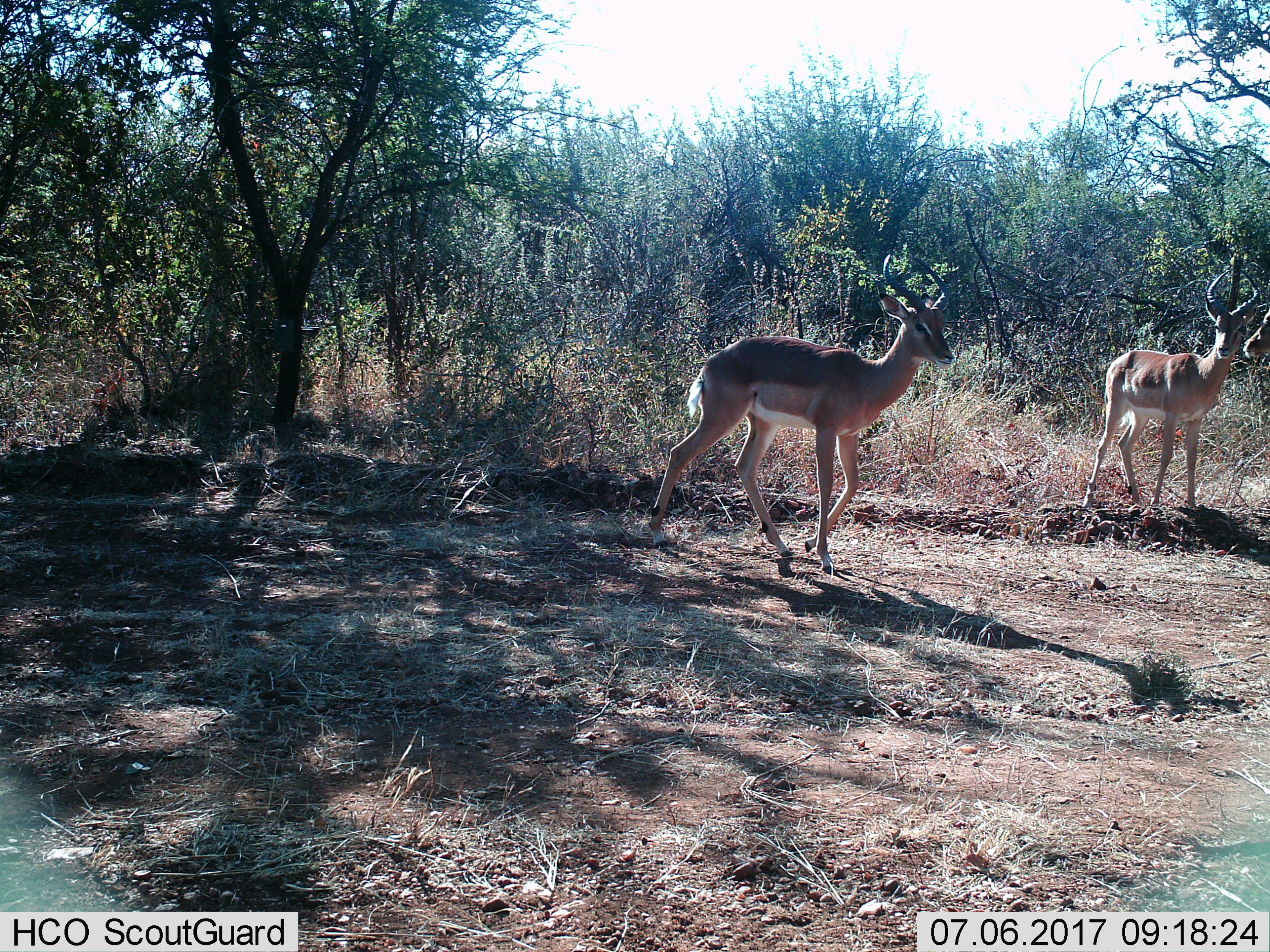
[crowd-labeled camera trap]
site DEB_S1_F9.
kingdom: Animalia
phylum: Chordata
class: Mammalia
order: Artiodactyla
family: Bovidae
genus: Aepyceros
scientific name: Aepyceros melampus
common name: impala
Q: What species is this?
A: Impala (Aepyceros melampus).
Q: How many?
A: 3.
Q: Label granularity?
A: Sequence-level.